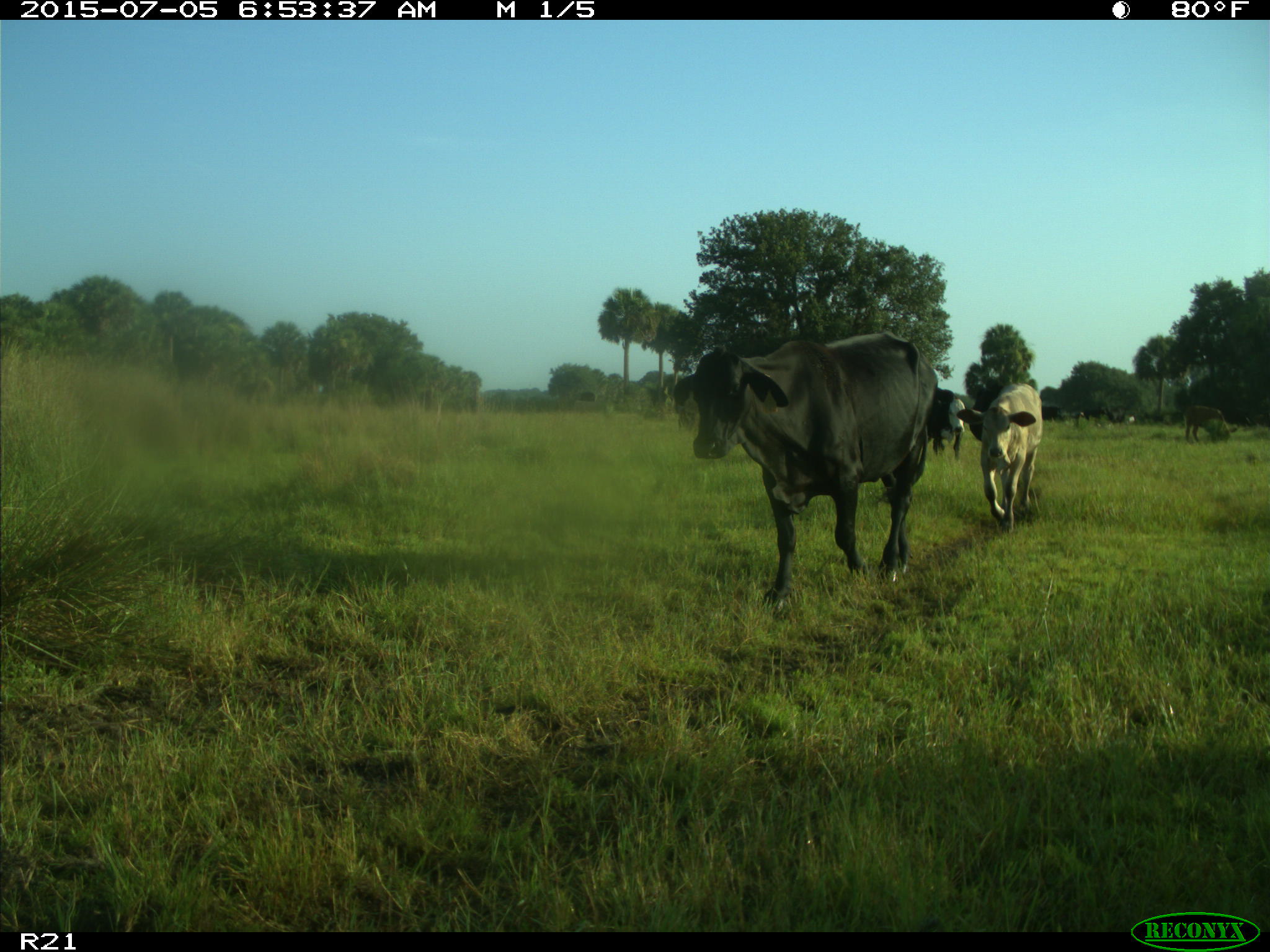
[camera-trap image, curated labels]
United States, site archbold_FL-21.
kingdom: Animalia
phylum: Chordata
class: Mammalia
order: Artiodactyla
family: Bovidae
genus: Bos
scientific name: Bos taurus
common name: domestic cow